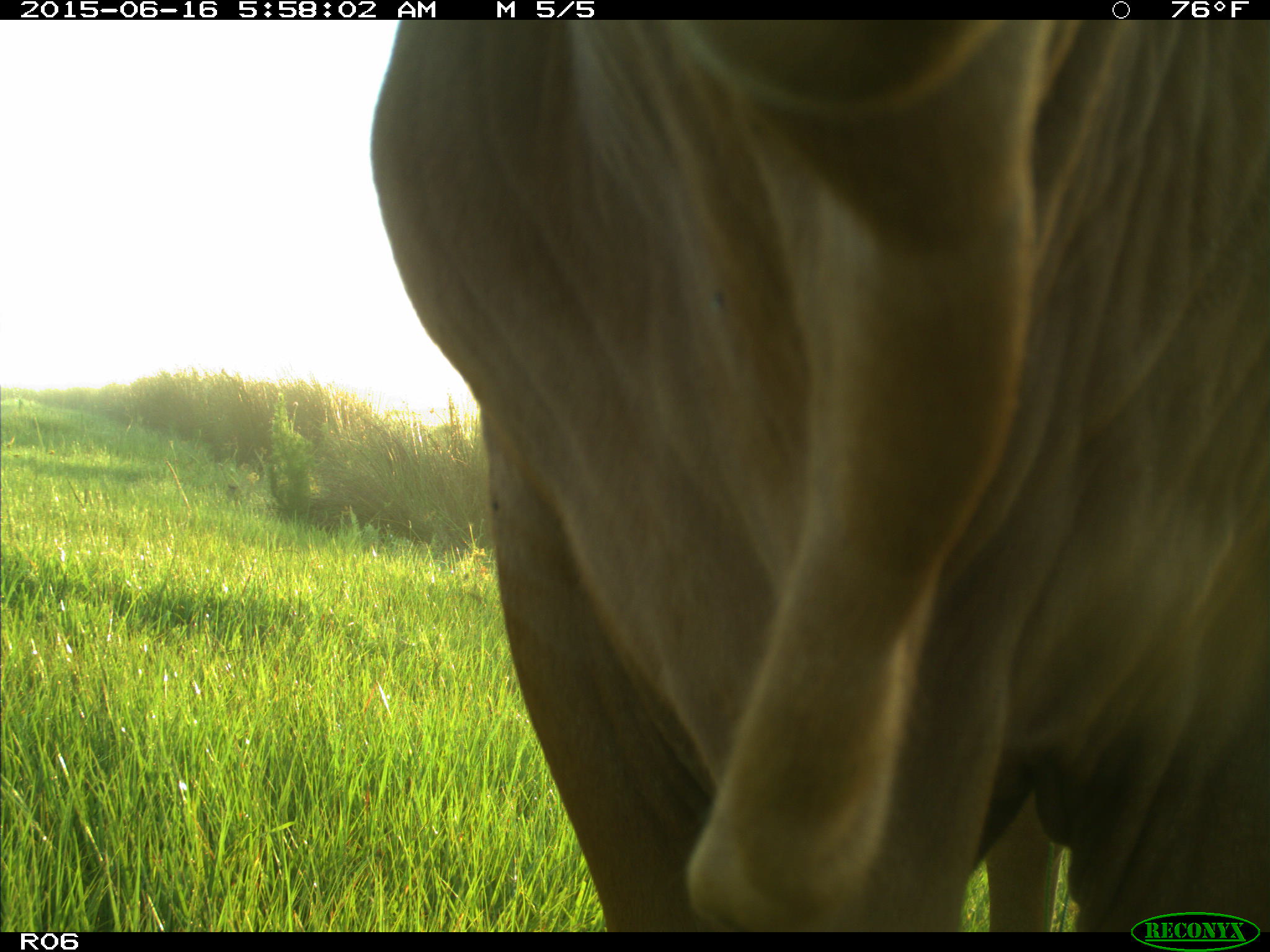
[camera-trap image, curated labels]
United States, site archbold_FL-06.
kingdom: Animalia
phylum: Chordata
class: Mammalia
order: Artiodactyla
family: Bovidae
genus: Bos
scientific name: Bos taurus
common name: domestic cow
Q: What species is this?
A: Bos taurus (domestic cow).